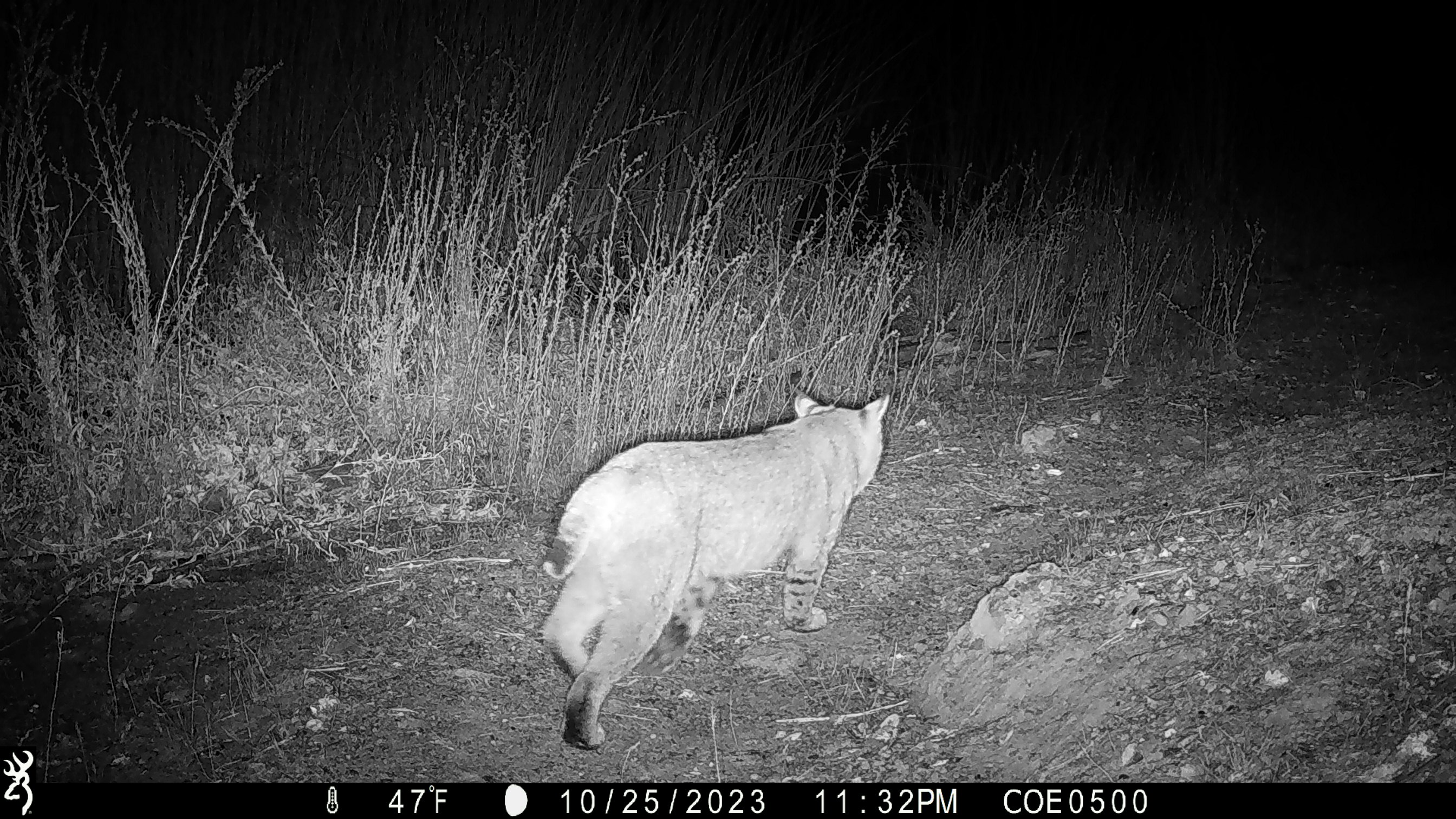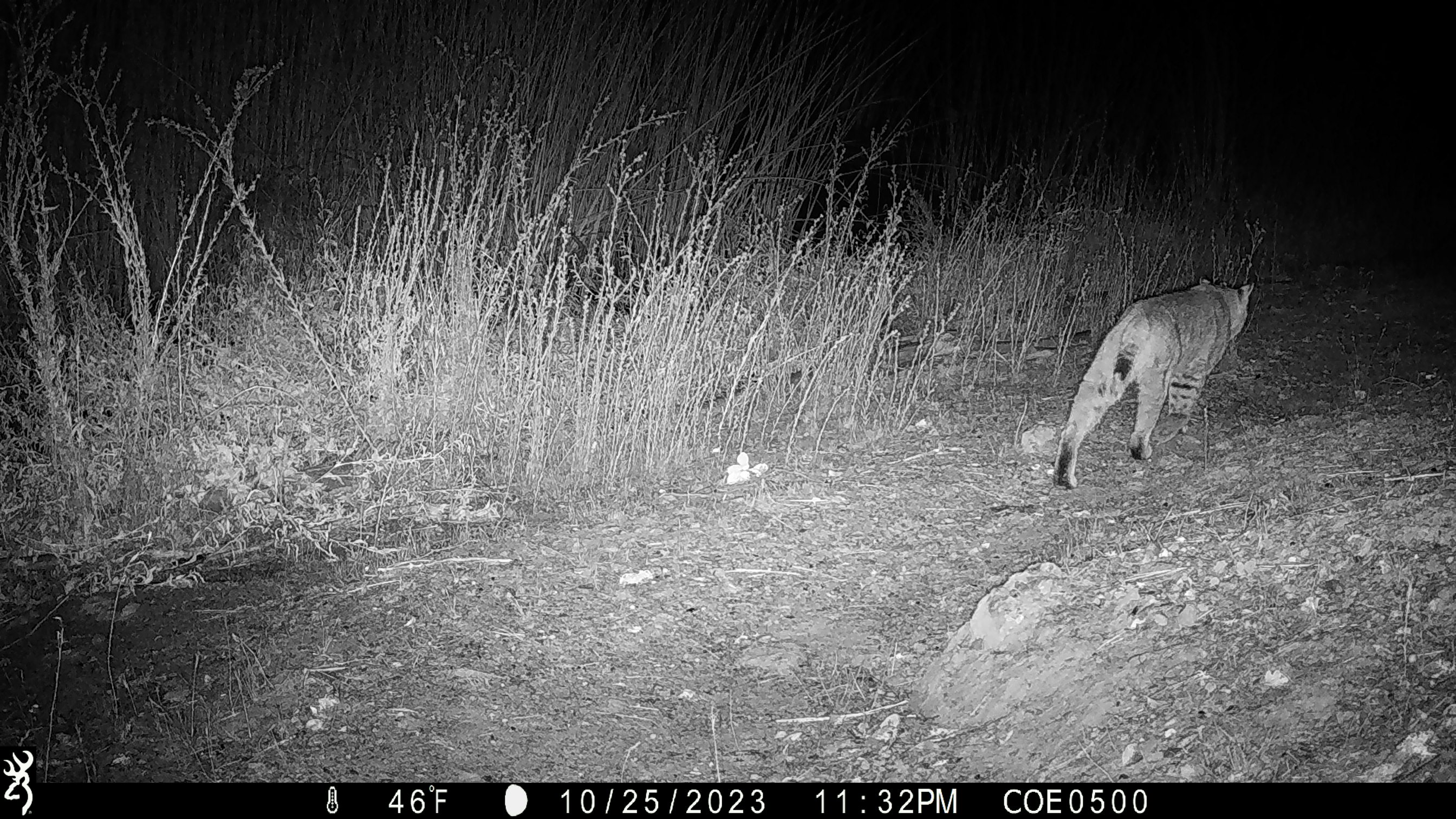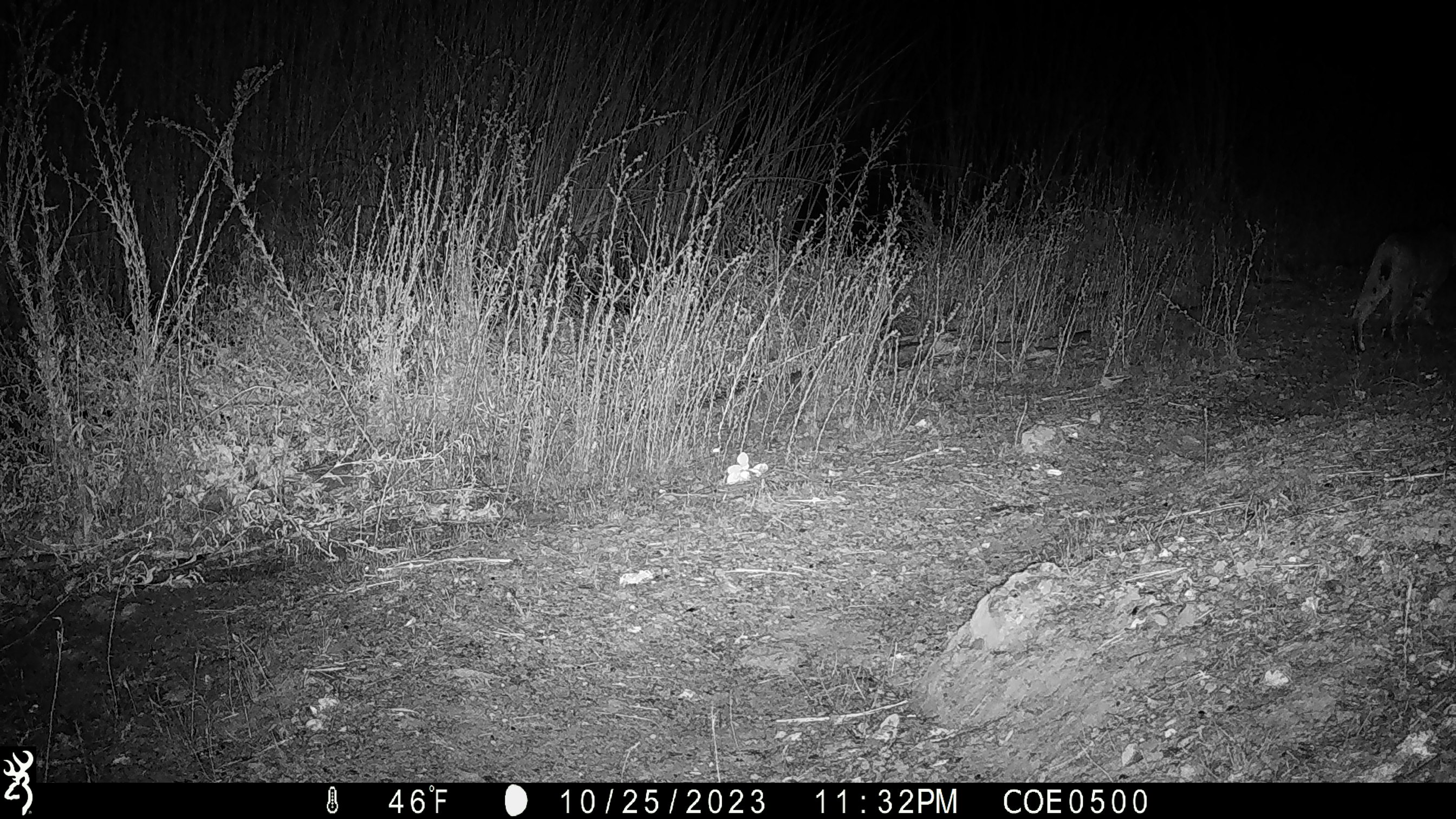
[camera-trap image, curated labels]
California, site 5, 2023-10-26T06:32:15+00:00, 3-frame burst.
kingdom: Animalia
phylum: Chordata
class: Mammalia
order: Carnivora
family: Felidae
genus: Lynx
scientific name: Lynx rufus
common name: bobcat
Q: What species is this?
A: Bobcat (Lynx rufus).